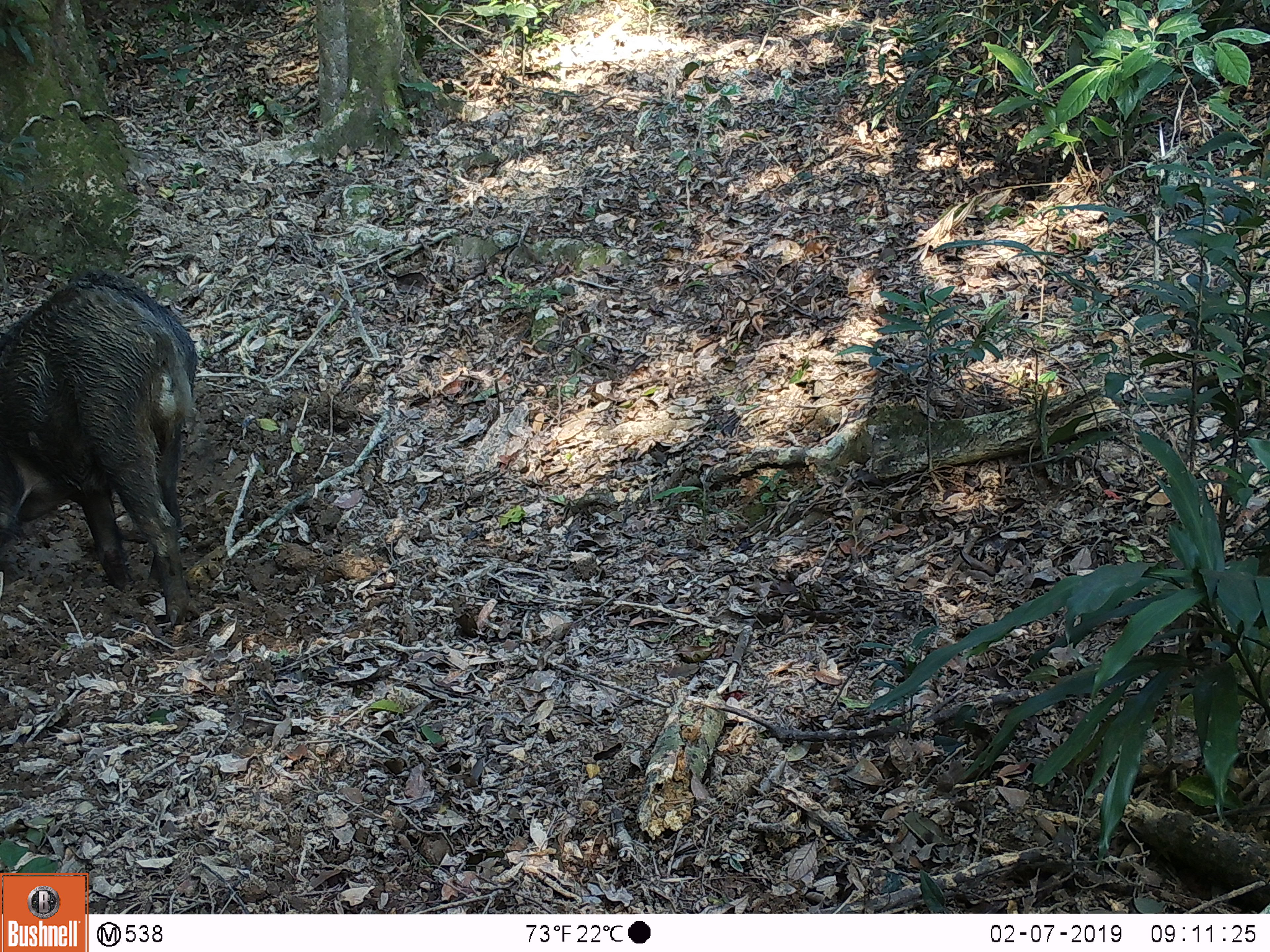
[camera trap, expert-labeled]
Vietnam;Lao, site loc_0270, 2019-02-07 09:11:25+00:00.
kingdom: Animalia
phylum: Chordata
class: Mammalia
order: Artiodactyla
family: Suidae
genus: Sus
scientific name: Sus scrofa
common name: eurasian wild pig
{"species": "eurasian wild pig (Sus scrofa)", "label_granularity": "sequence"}